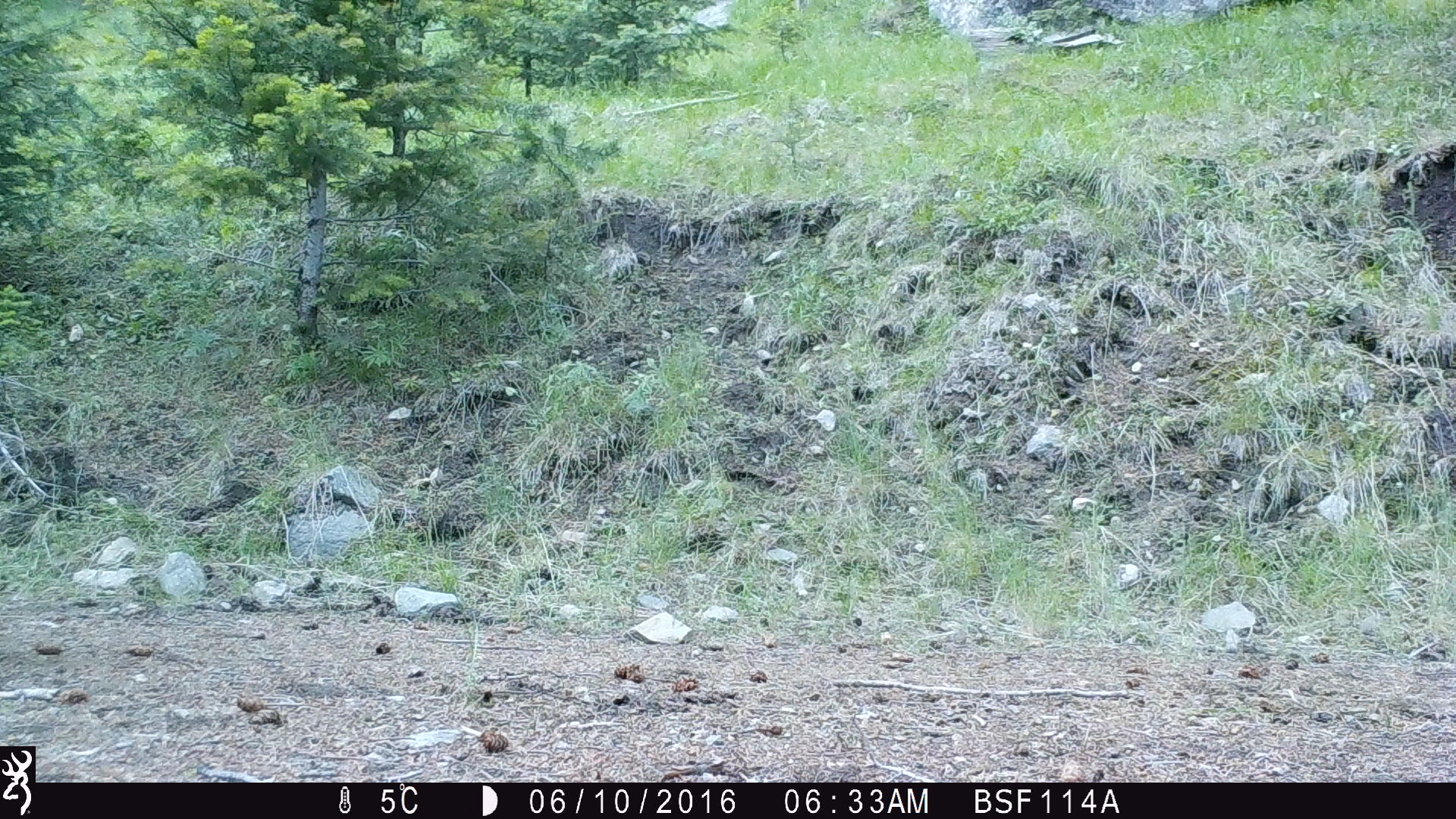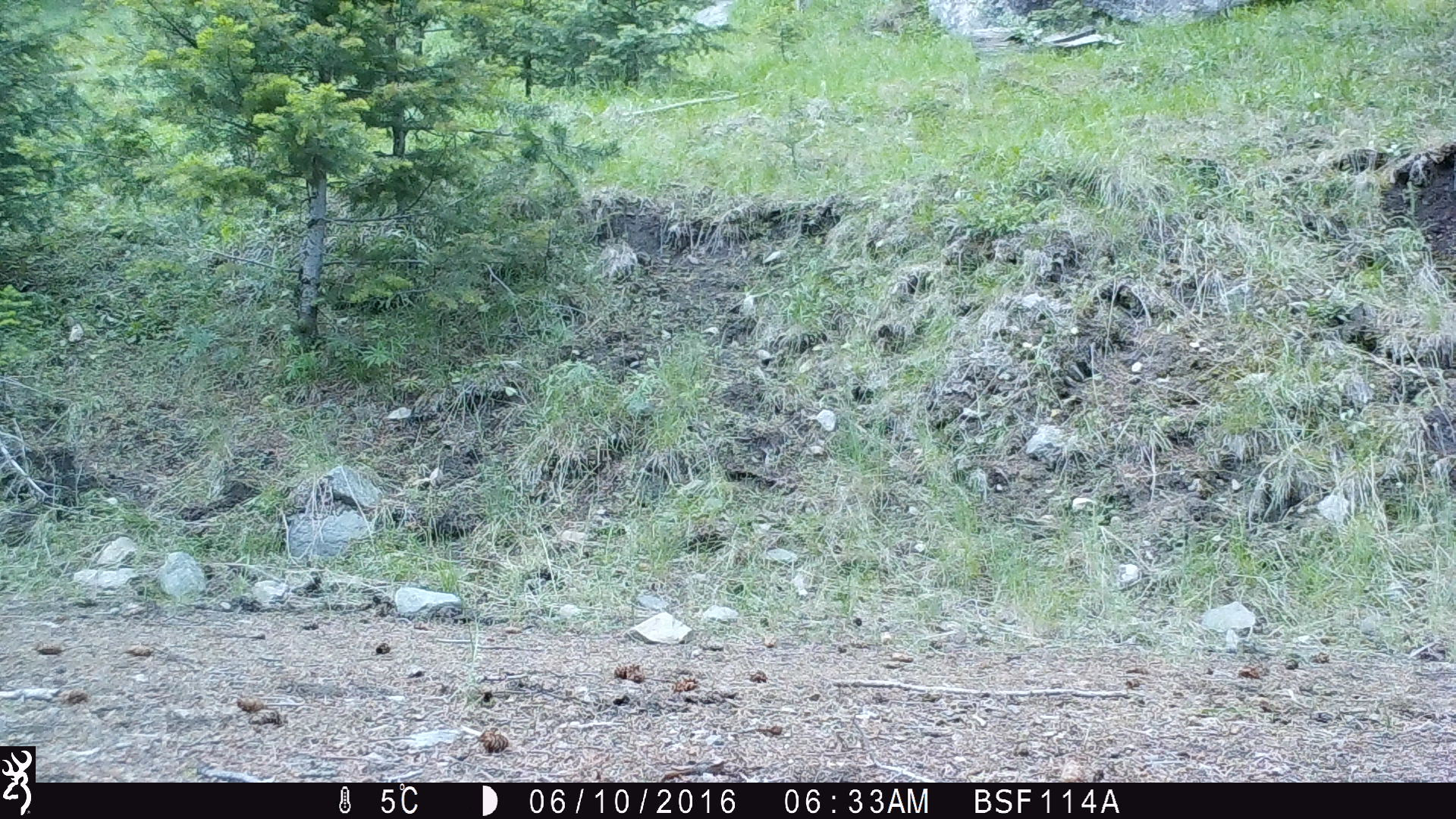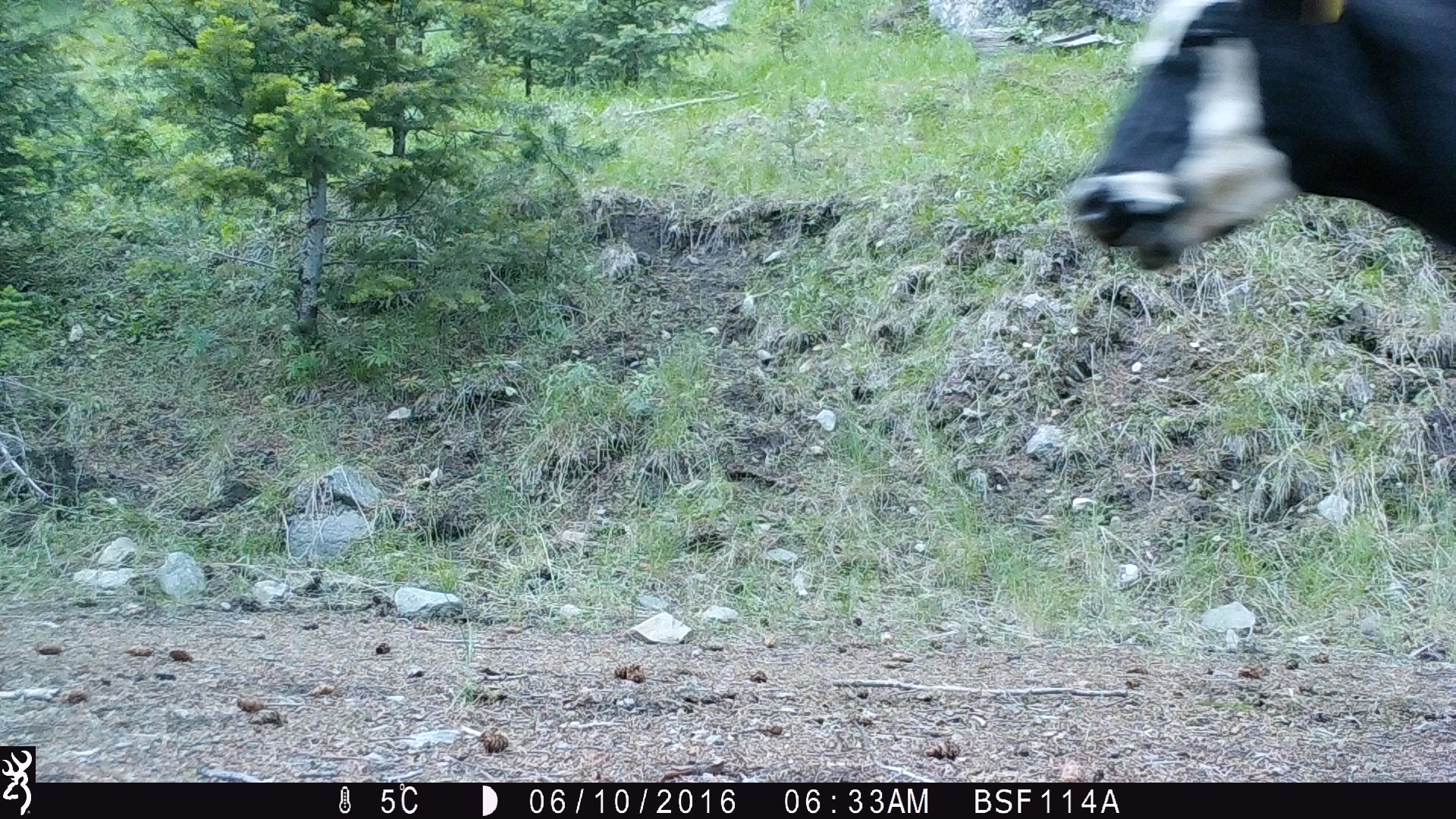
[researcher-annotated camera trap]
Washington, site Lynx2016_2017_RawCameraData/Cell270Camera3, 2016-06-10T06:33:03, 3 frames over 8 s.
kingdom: Animalia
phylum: Chordata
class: Mammalia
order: Artiodactyla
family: Bovidae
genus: Bos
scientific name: Bos taurus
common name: domestic cattle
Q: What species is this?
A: Domestic cattle (Bos taurus).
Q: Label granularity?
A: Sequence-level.